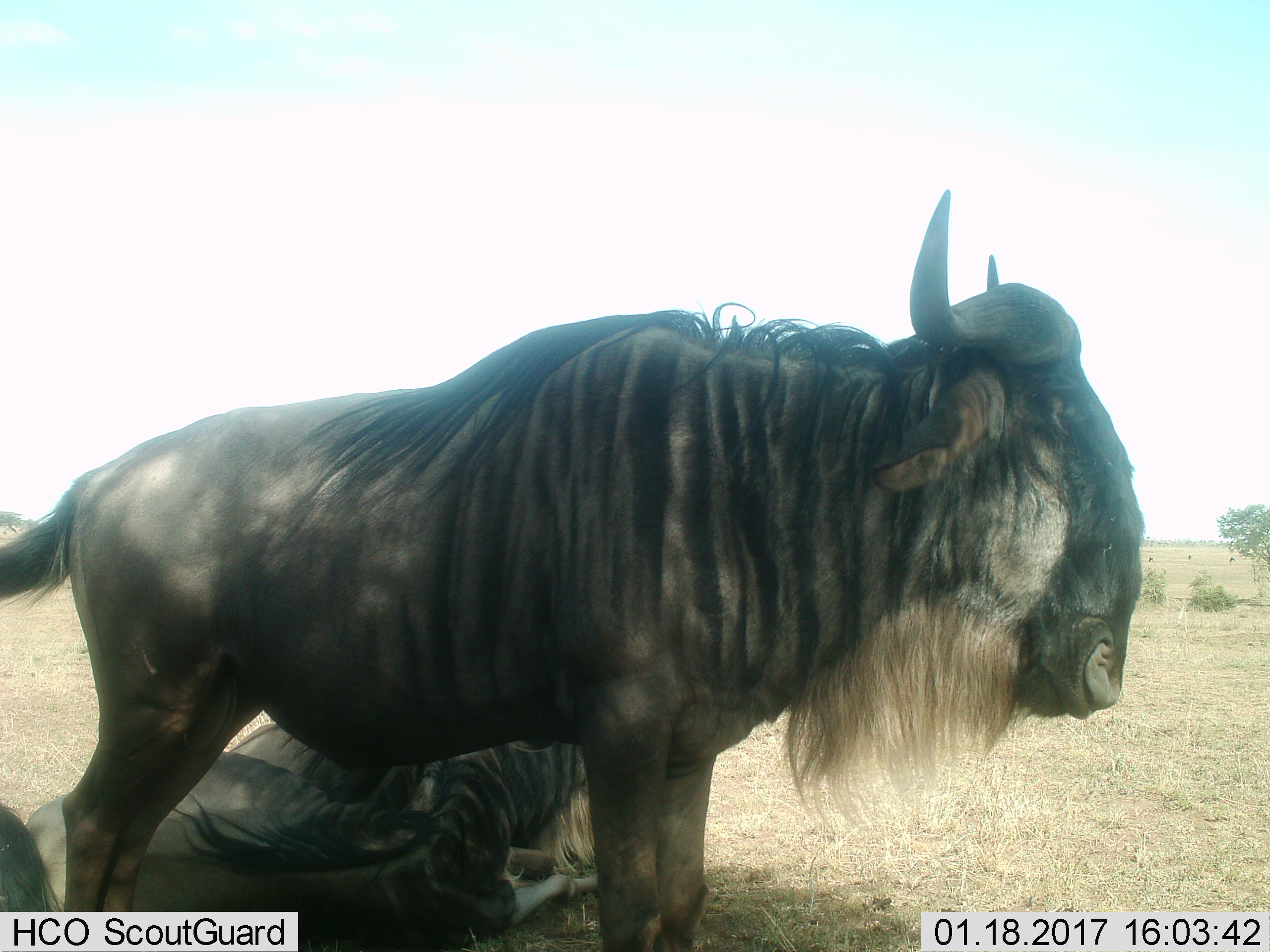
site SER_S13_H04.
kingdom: Animalia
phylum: Chordata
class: Mammalia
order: Artiodactyla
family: Bovidae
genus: Connochaetes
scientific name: Connochaetes taurinus taurinus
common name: blue wildebeest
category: wildebeestblue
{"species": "wildebeestblue (blue wildebeest) (Connochaetes taurinus taurinus)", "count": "4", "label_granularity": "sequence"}